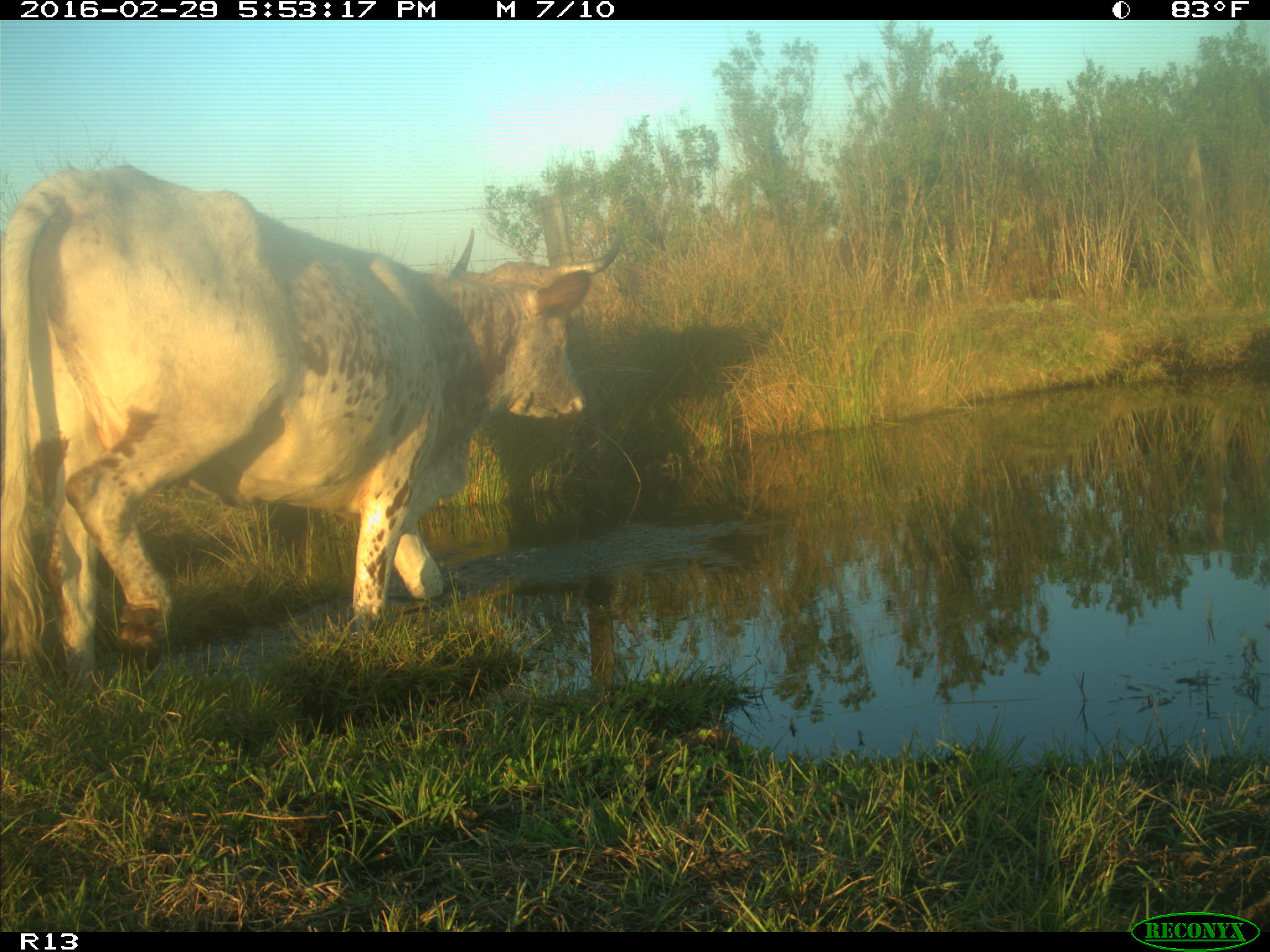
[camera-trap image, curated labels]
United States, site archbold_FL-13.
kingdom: Animalia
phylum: Chordata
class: Mammalia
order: Artiodactyla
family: Bovidae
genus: Bos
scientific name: Bos taurus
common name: domestic cow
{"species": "Bos taurus (domestic cow)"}